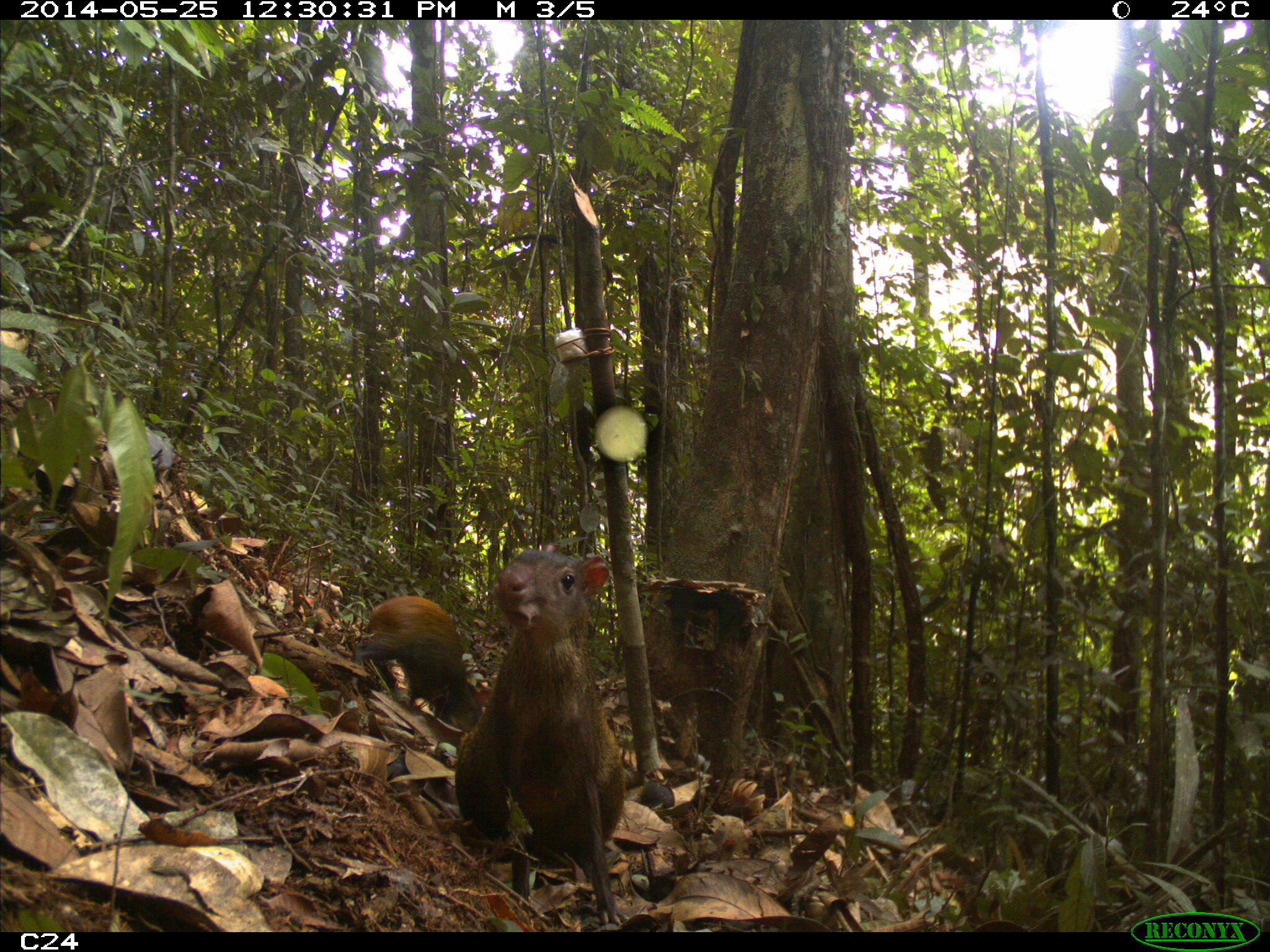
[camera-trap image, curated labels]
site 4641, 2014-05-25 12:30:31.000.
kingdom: Animalia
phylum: Chordata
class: Mammalia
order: Rodentia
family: Dasyproctidae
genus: Dasyprocta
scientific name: Dasyprocta leporina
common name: red-rumped agouti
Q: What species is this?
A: Dasyprocta leporina (red-rumped agouti).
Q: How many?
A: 3.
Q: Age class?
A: Adult.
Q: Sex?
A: Female.